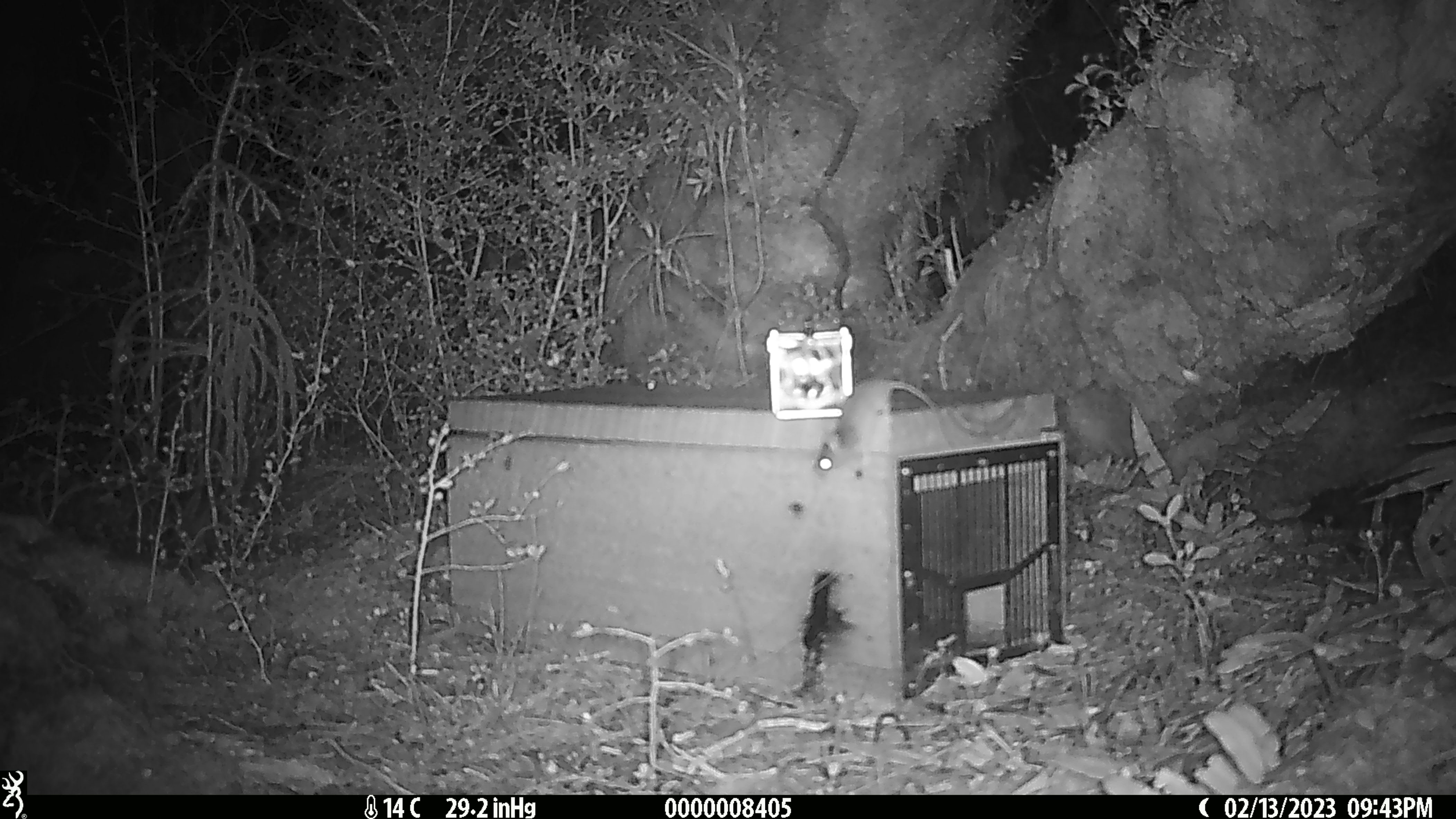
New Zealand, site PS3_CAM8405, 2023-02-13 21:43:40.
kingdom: Animalia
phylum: Chordata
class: Mammalia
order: Rodentia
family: Muridae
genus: Mus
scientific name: Mus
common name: mouse